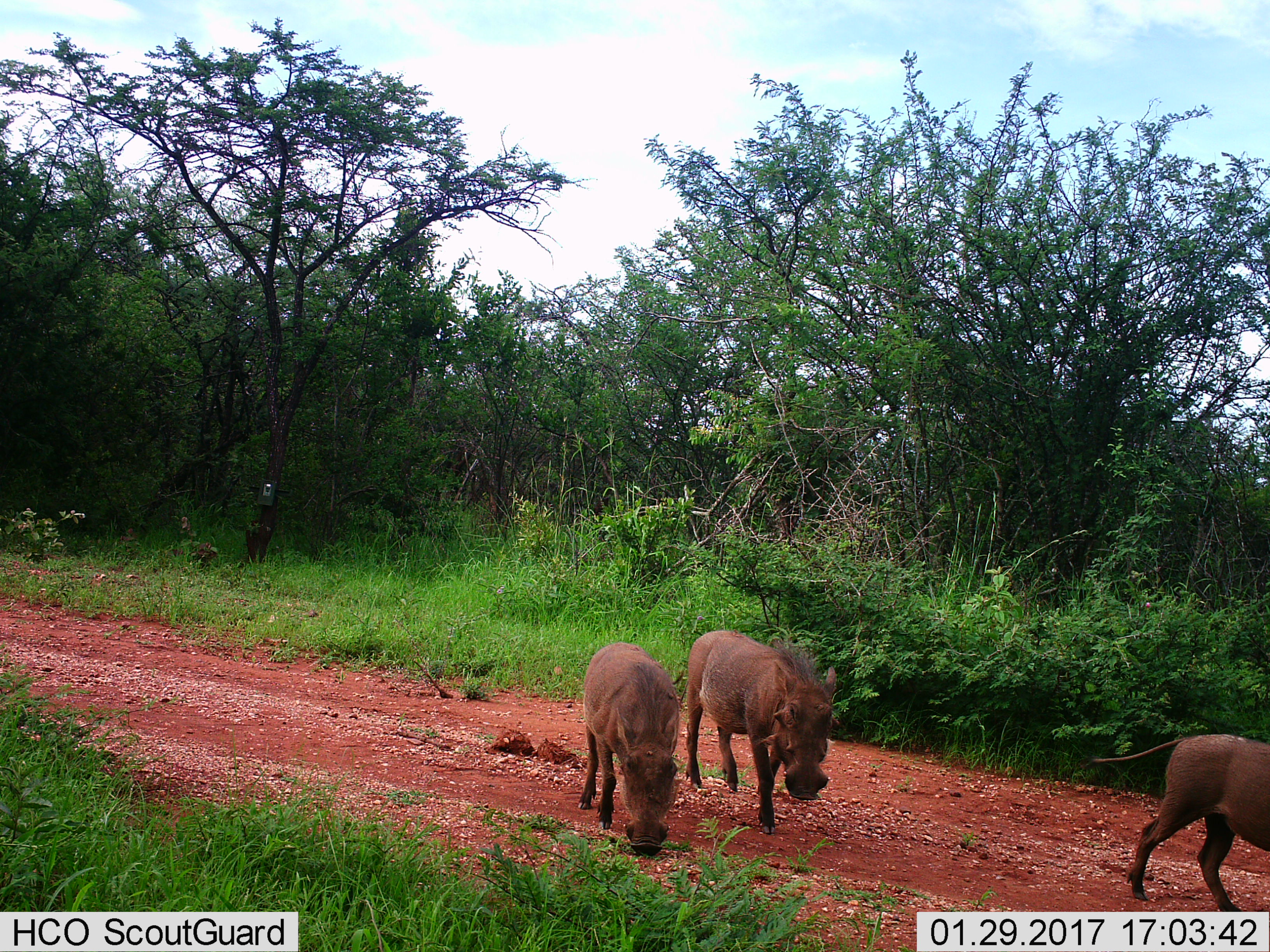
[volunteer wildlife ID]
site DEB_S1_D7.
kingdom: Animalia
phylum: Chordata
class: Mammalia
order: Artiodactyla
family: Suidae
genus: Phacochoerus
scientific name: Phacochoerus africanus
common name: warthog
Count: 3.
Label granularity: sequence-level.